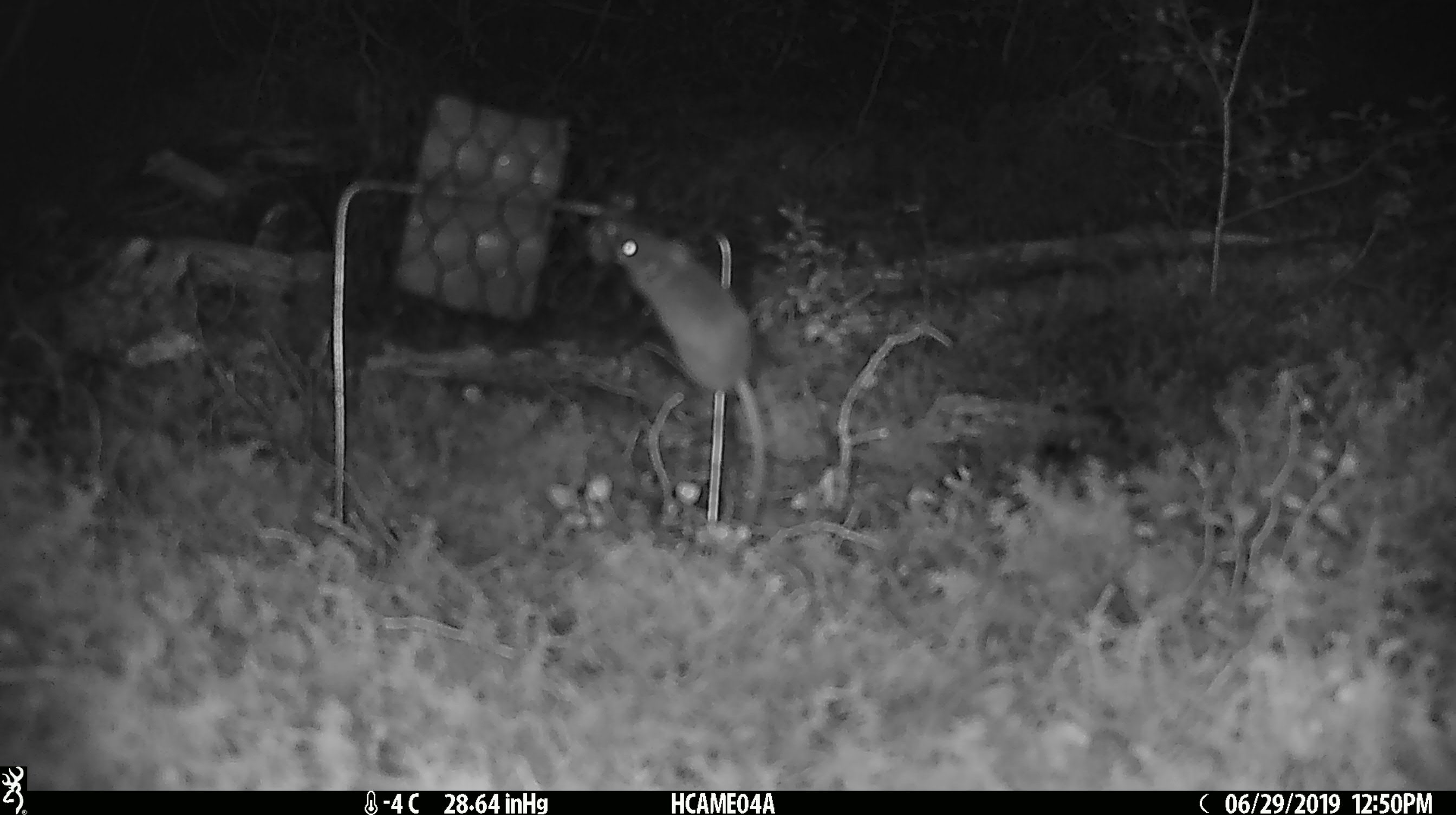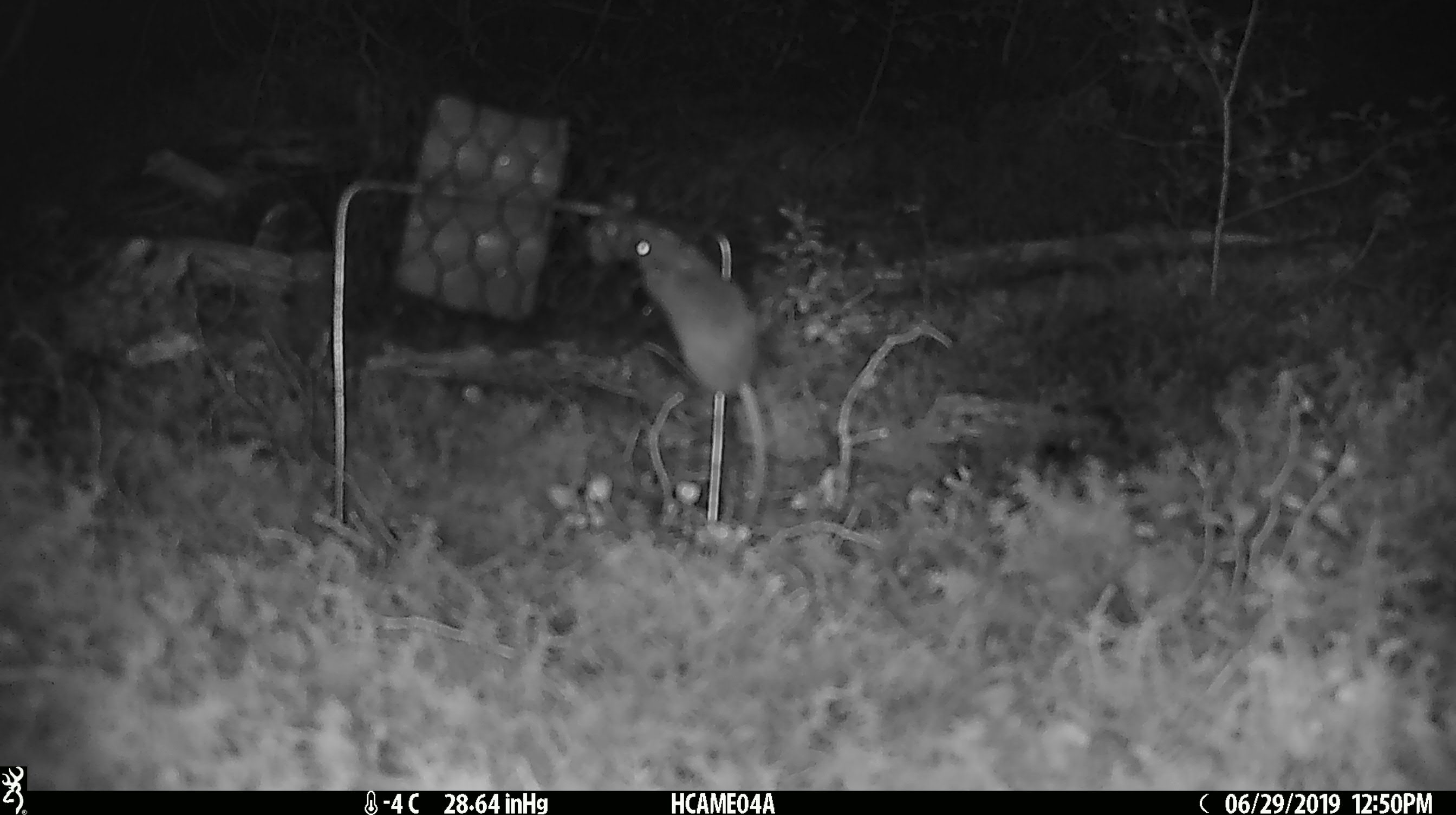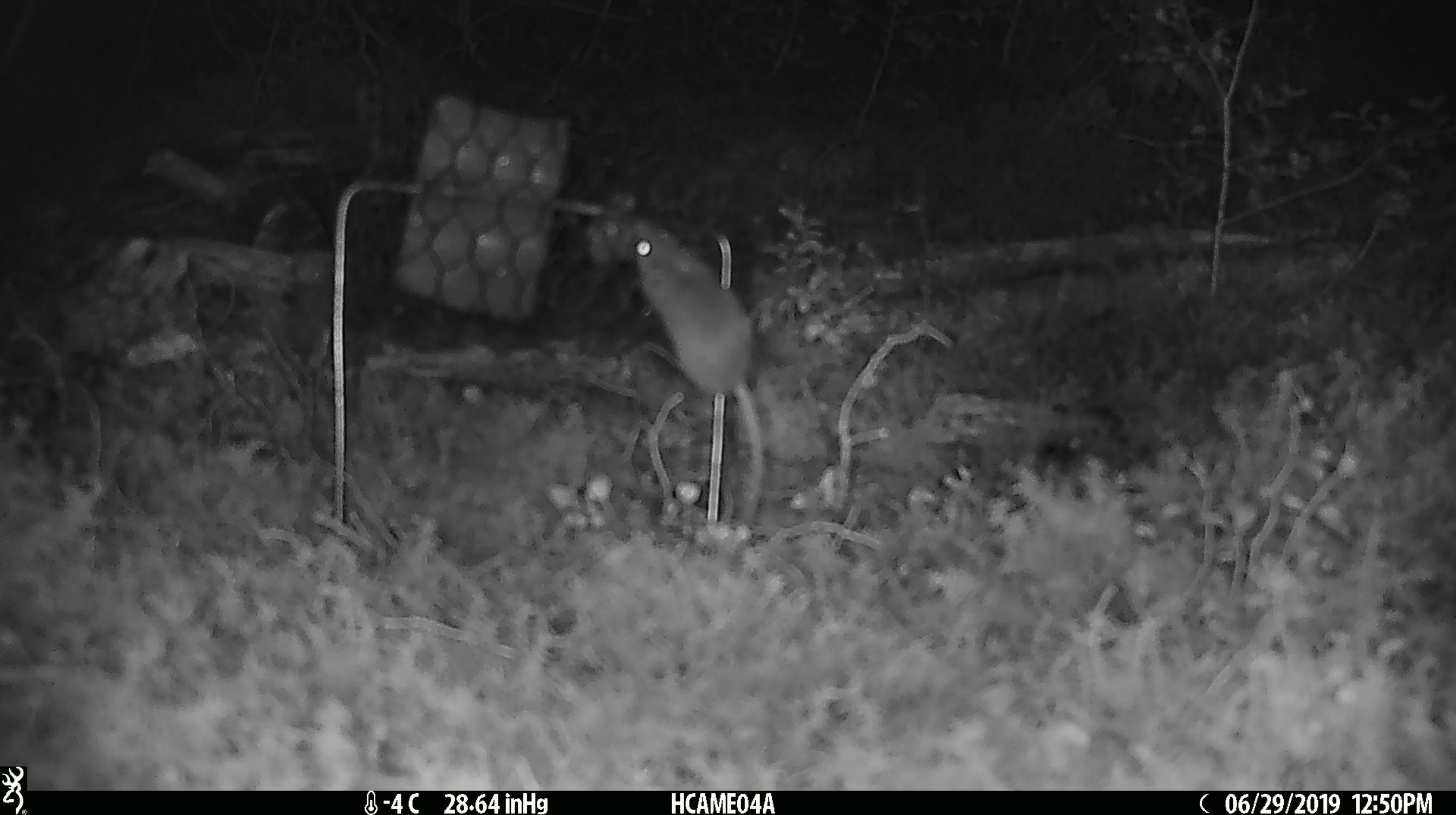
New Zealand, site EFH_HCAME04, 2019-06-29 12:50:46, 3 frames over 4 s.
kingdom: Animalia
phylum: Chordata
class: Mammalia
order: Rodentia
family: Muridae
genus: Mus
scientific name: Mus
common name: mouse